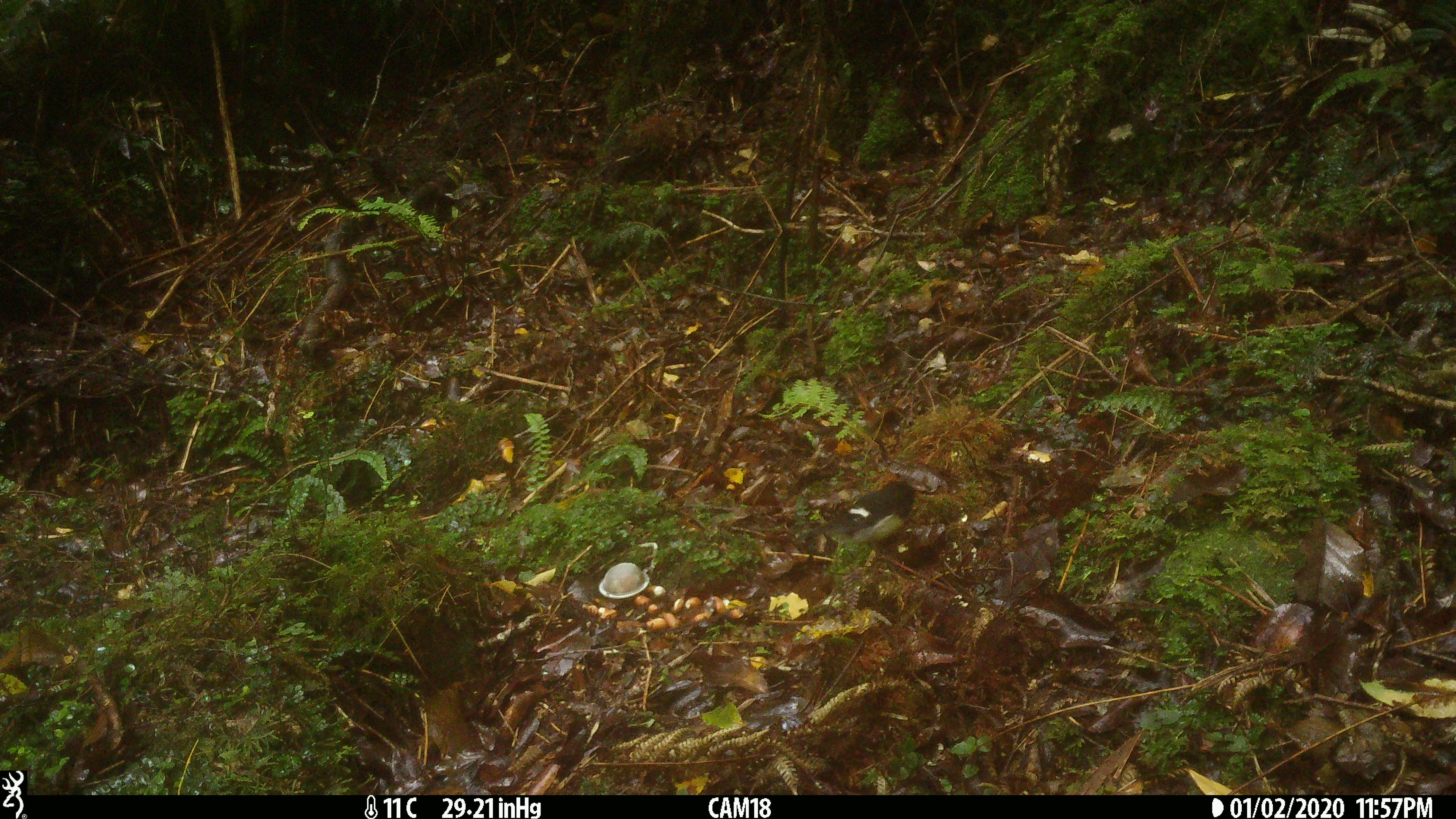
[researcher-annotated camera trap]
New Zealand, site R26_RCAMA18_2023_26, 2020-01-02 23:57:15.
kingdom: Animalia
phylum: Chordata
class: Aves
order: Passeriformes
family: Petroicidae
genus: Petroica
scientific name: Petroica macrocephala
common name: tomtit